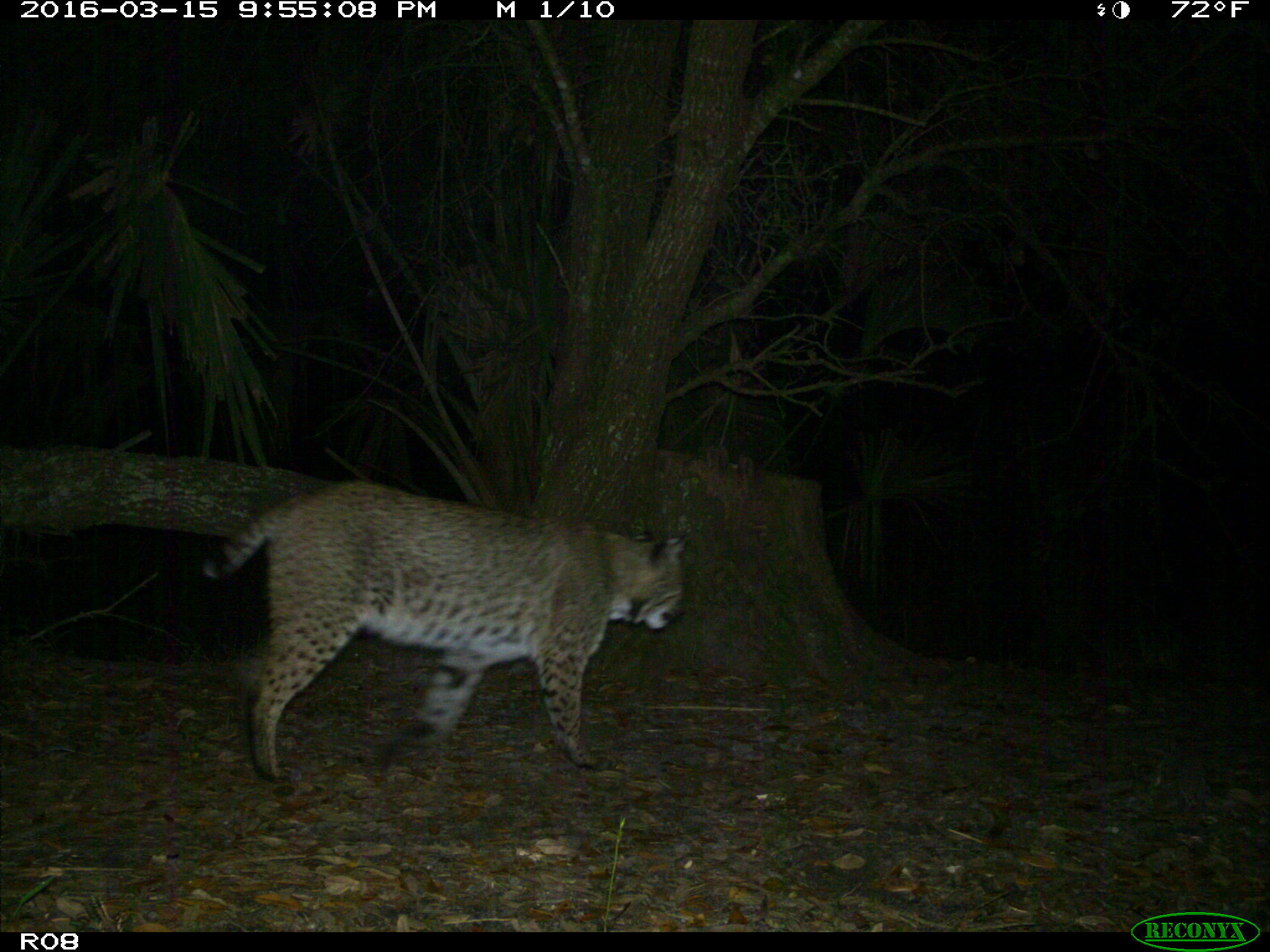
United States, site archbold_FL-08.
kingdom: Animalia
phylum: Chordata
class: Mammalia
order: Carnivora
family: Felidae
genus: Lynx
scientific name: Lynx rufus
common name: bobcat